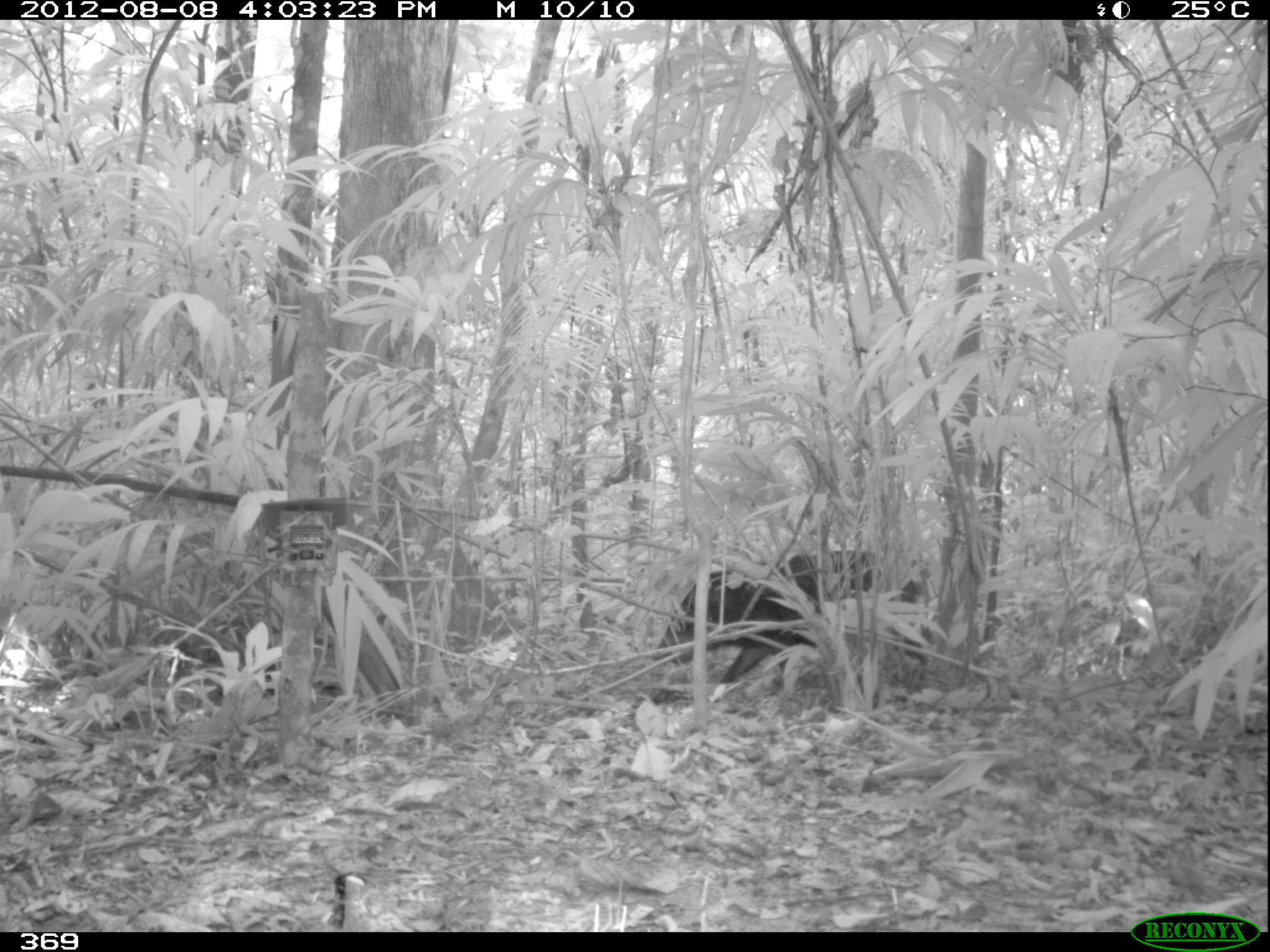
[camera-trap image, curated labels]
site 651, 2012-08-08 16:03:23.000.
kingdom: Animalia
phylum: Chordata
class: Mammalia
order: Artiodactyla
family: Tayassuidae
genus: Tayassu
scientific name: Tayassu pecari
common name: white-lipped peccary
Tayassu pecari (white-lipped peccary).